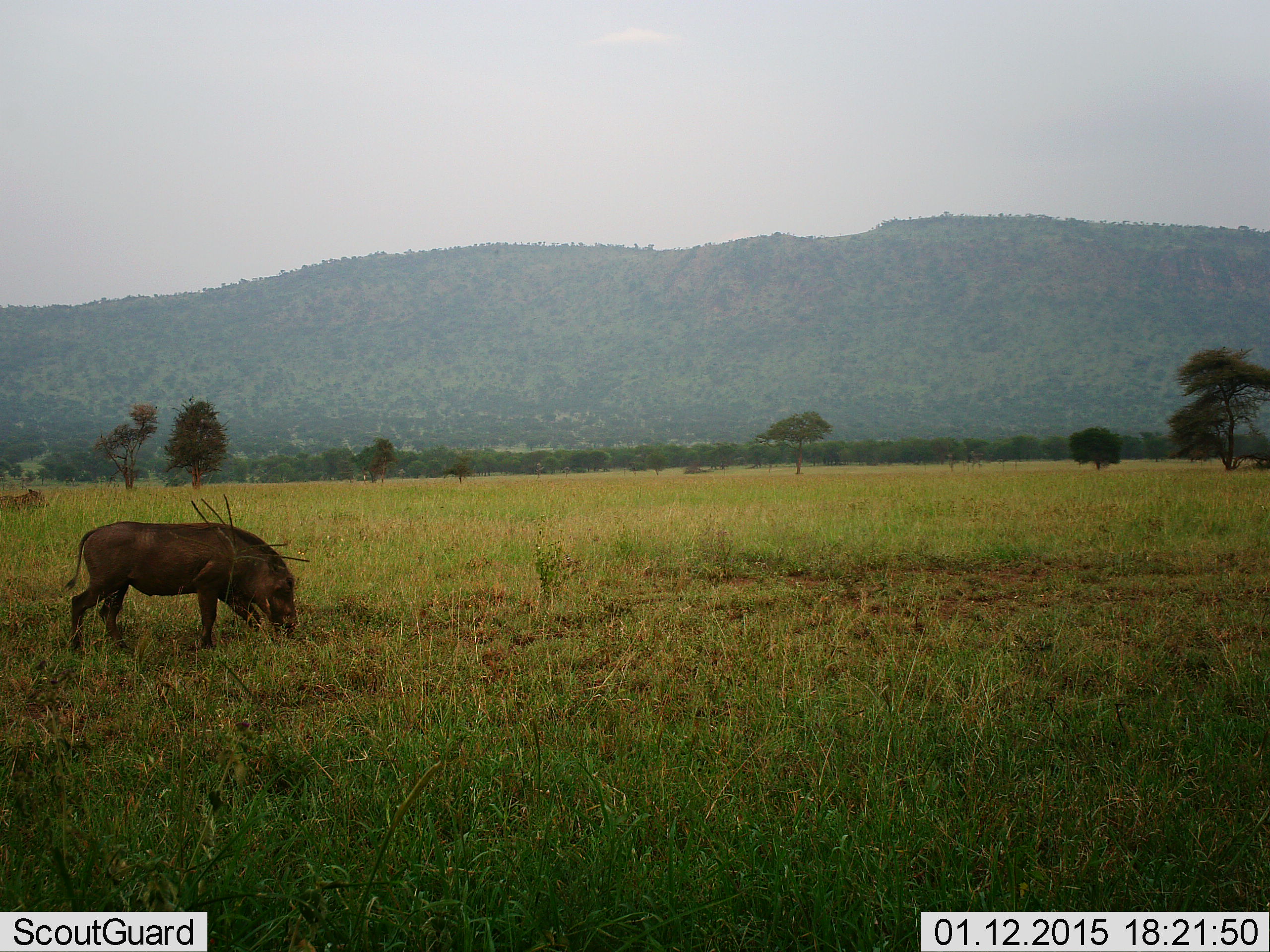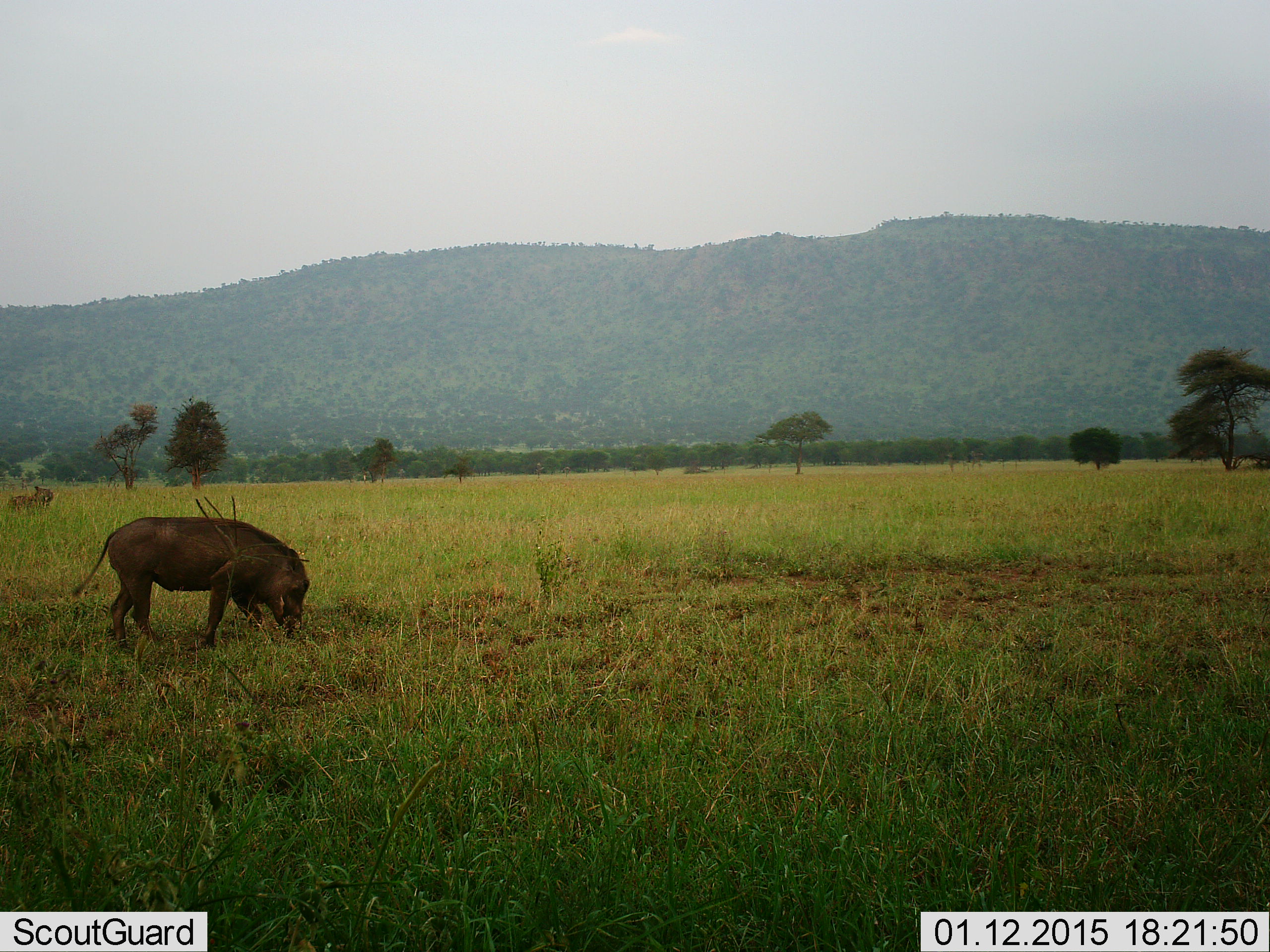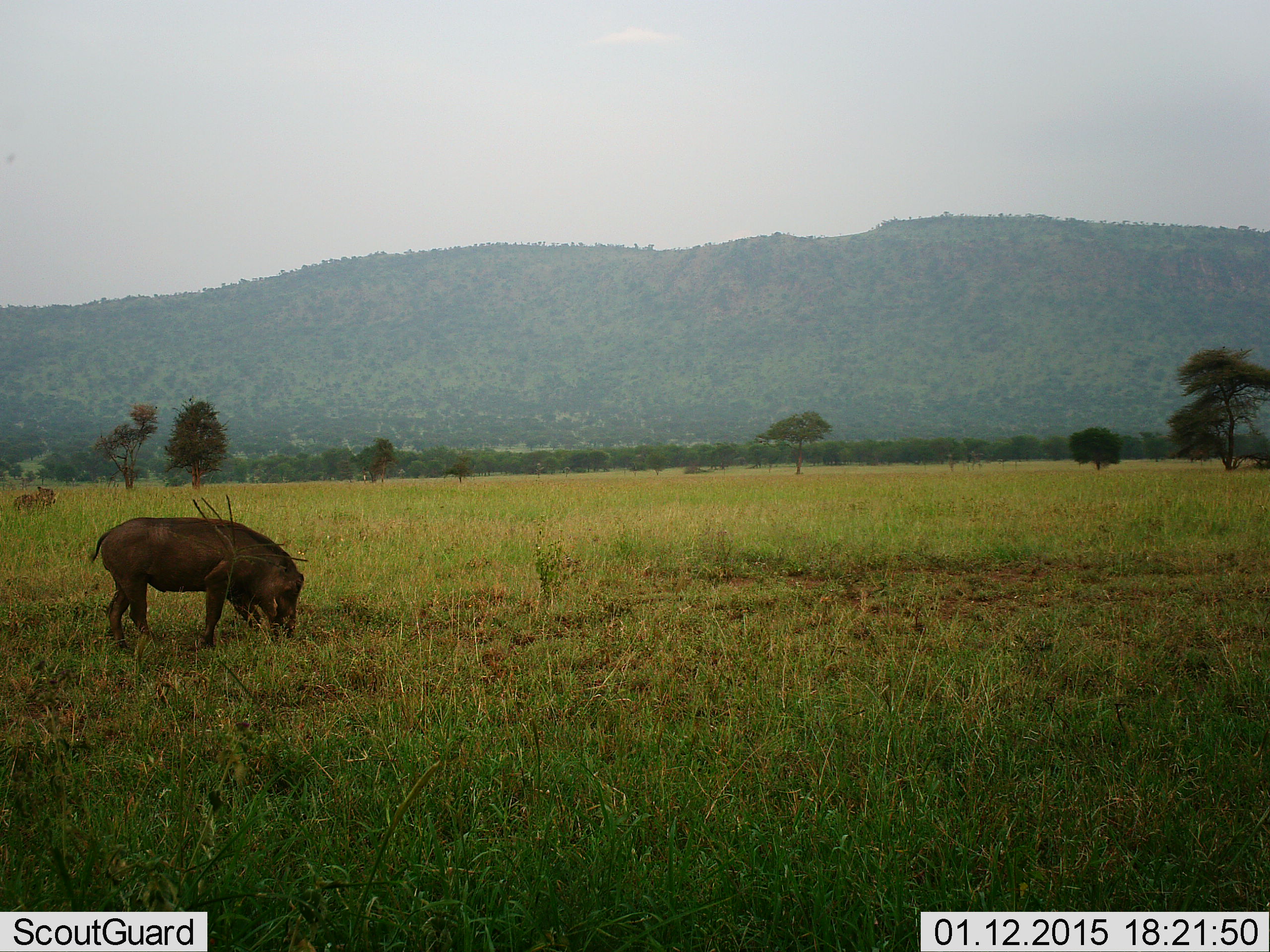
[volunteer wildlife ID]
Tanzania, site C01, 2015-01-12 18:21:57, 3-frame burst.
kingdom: Animalia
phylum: Chordata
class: Mammalia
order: Artiodactyla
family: Suidae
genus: Phacochoerus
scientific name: Phacochoerus africanus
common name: warthog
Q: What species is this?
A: Warthog (Phacochoerus africanus).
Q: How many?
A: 2.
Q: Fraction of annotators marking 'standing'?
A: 8%.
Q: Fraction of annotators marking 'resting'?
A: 0%.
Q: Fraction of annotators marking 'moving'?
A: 38%.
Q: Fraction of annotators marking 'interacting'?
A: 0%.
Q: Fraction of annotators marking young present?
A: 0%.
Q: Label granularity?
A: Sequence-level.